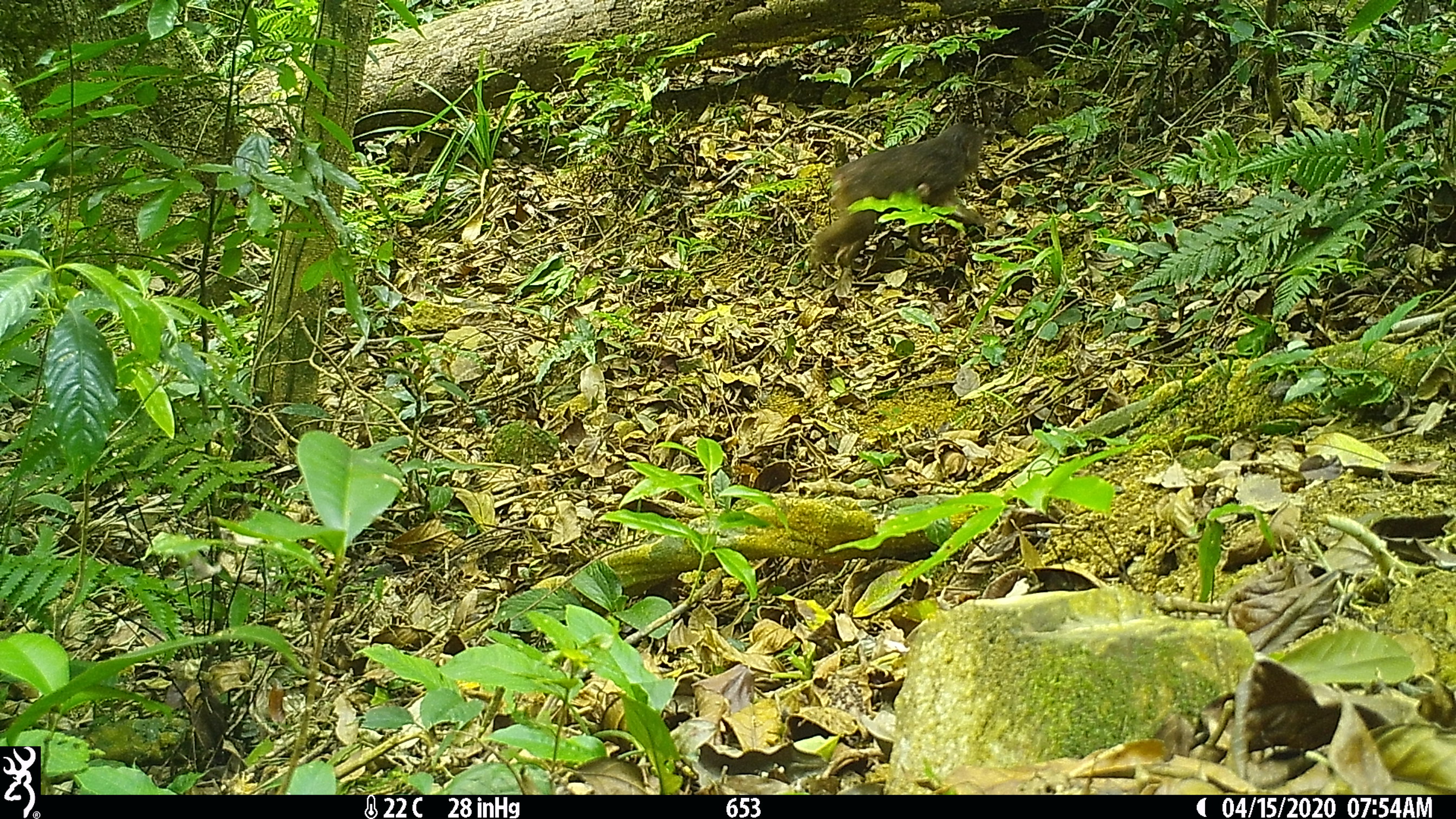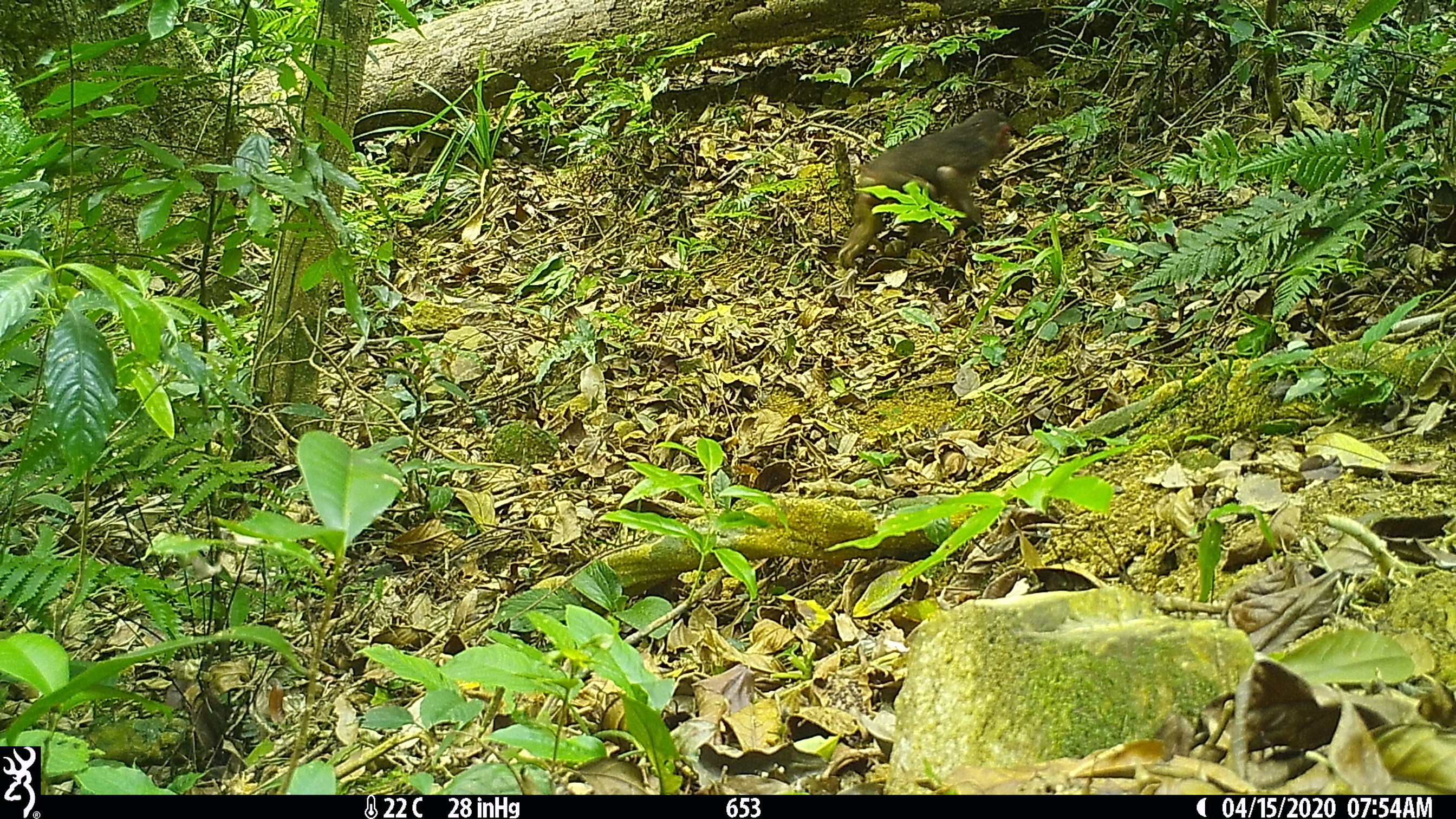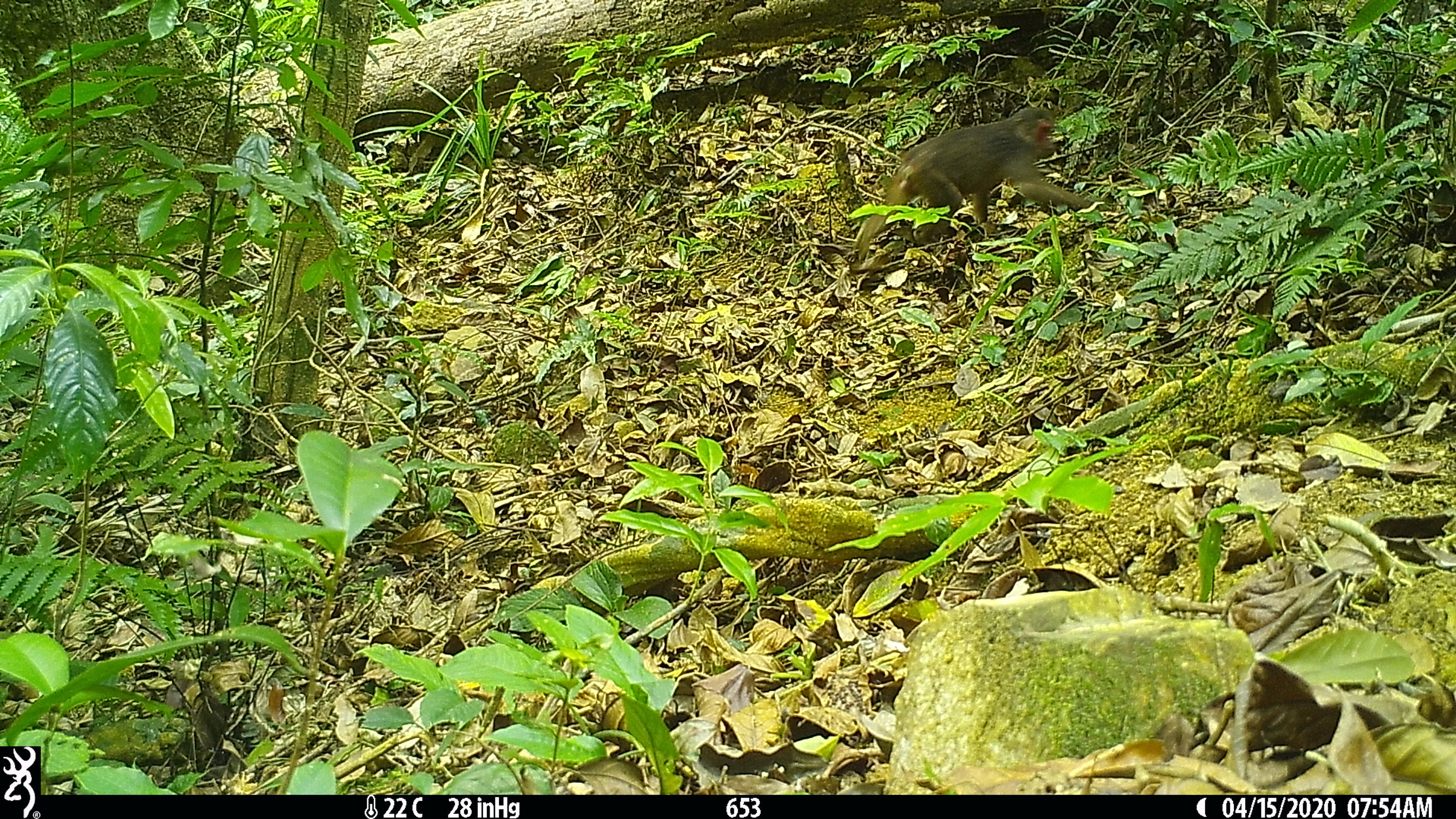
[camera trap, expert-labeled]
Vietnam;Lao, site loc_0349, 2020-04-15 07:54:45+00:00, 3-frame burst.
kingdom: Animalia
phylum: Chordata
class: Mammalia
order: Primates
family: Cercopithecidae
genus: Macaca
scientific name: Macaca arctoides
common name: stump-tailed macaque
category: stump tailed macaque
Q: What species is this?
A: Stump tailed macaque (stump-tailed macaque) (Macaca arctoides).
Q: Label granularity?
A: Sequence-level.